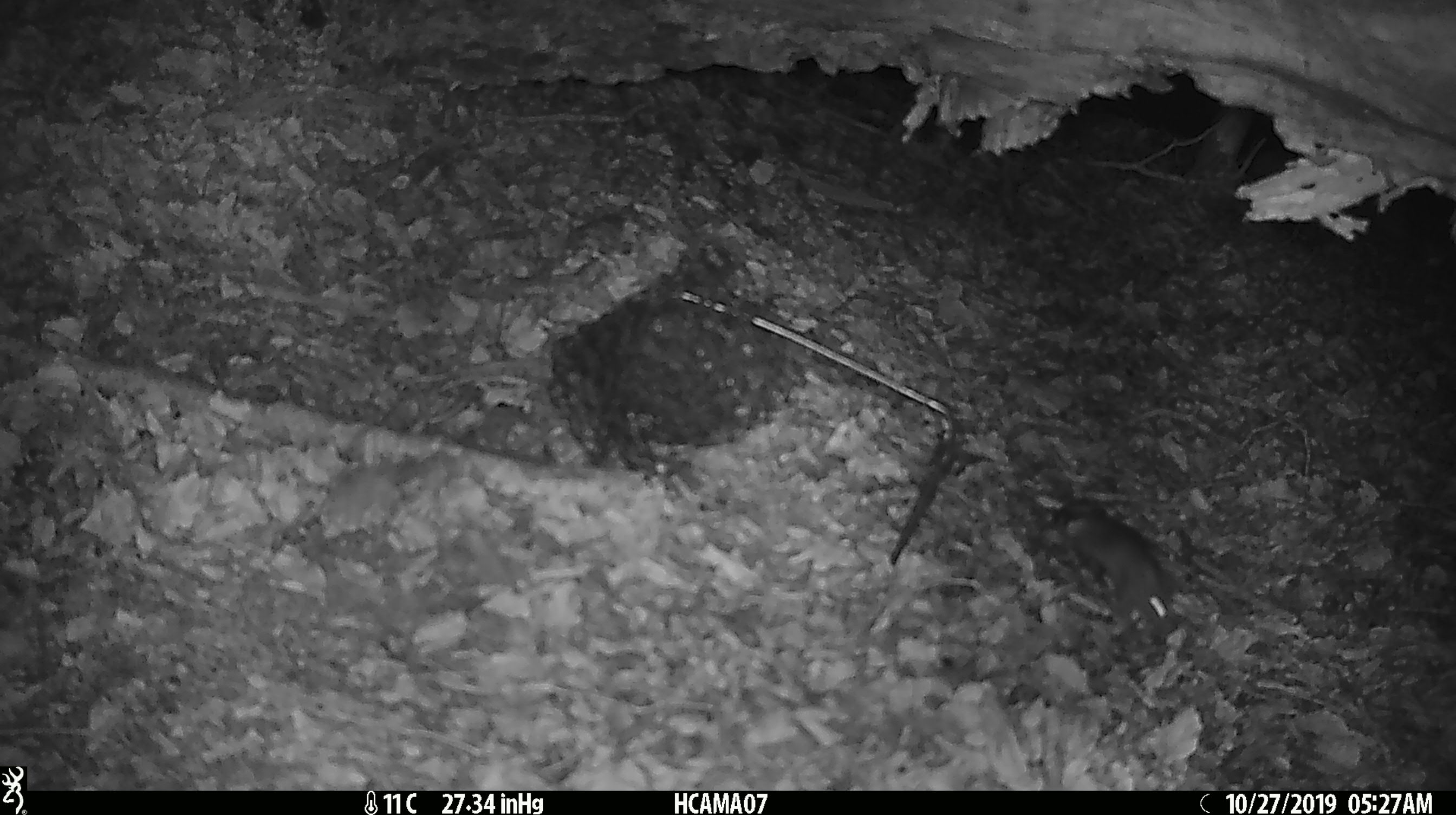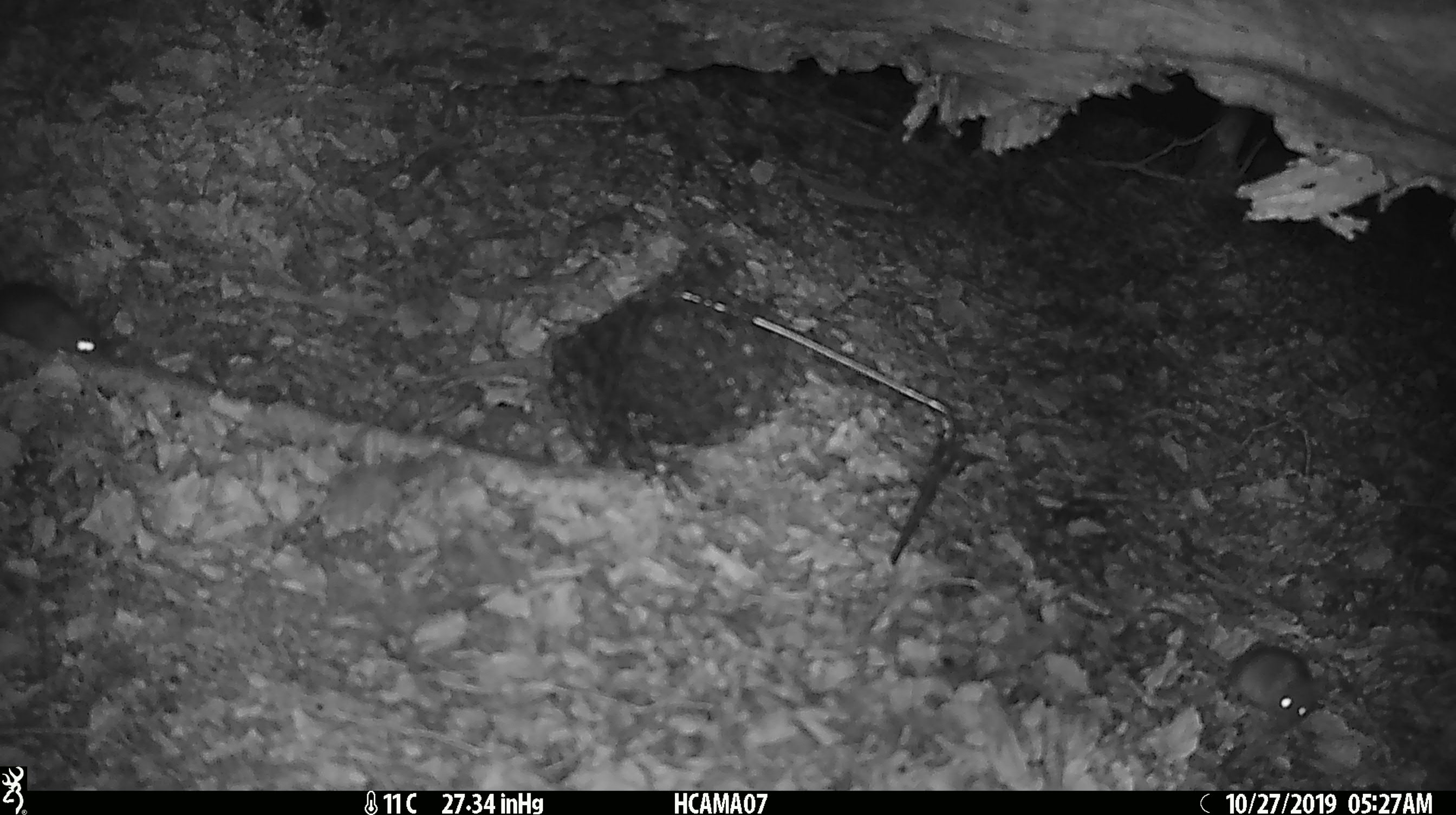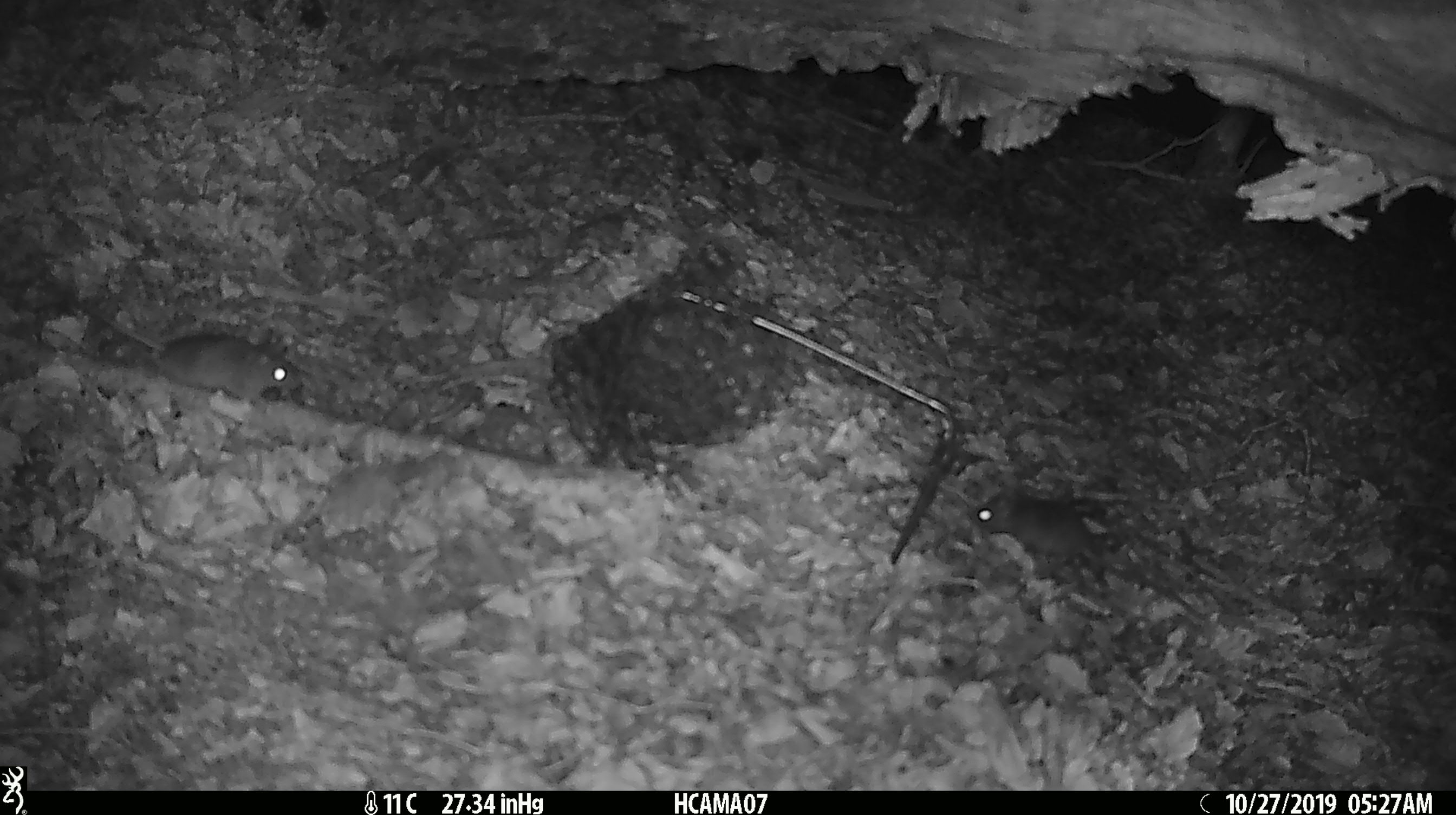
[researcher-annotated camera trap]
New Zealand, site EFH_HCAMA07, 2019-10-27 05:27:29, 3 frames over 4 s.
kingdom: Animalia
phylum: Chordata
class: Mammalia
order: Rodentia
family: Muridae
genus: Mus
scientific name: Mus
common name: mouse